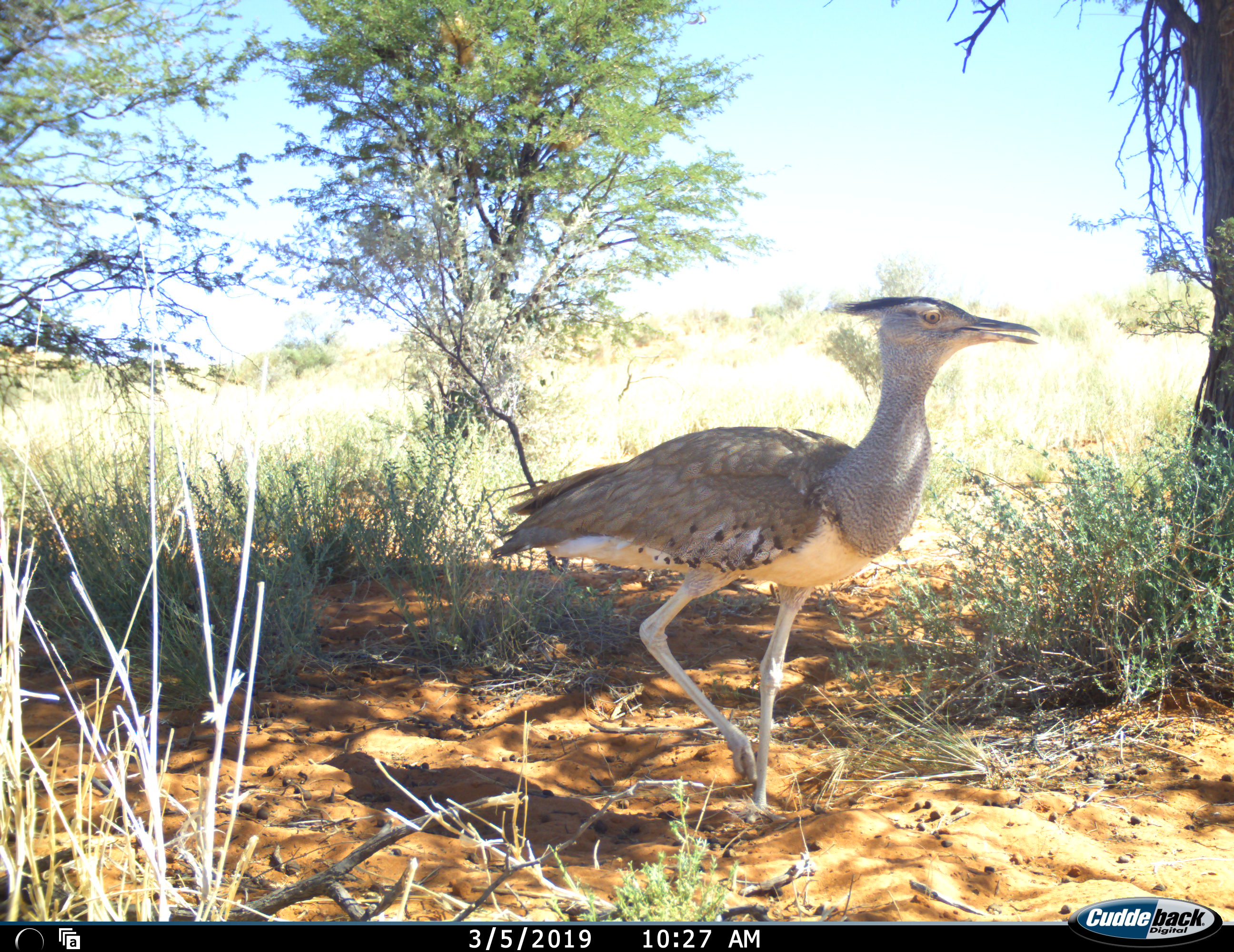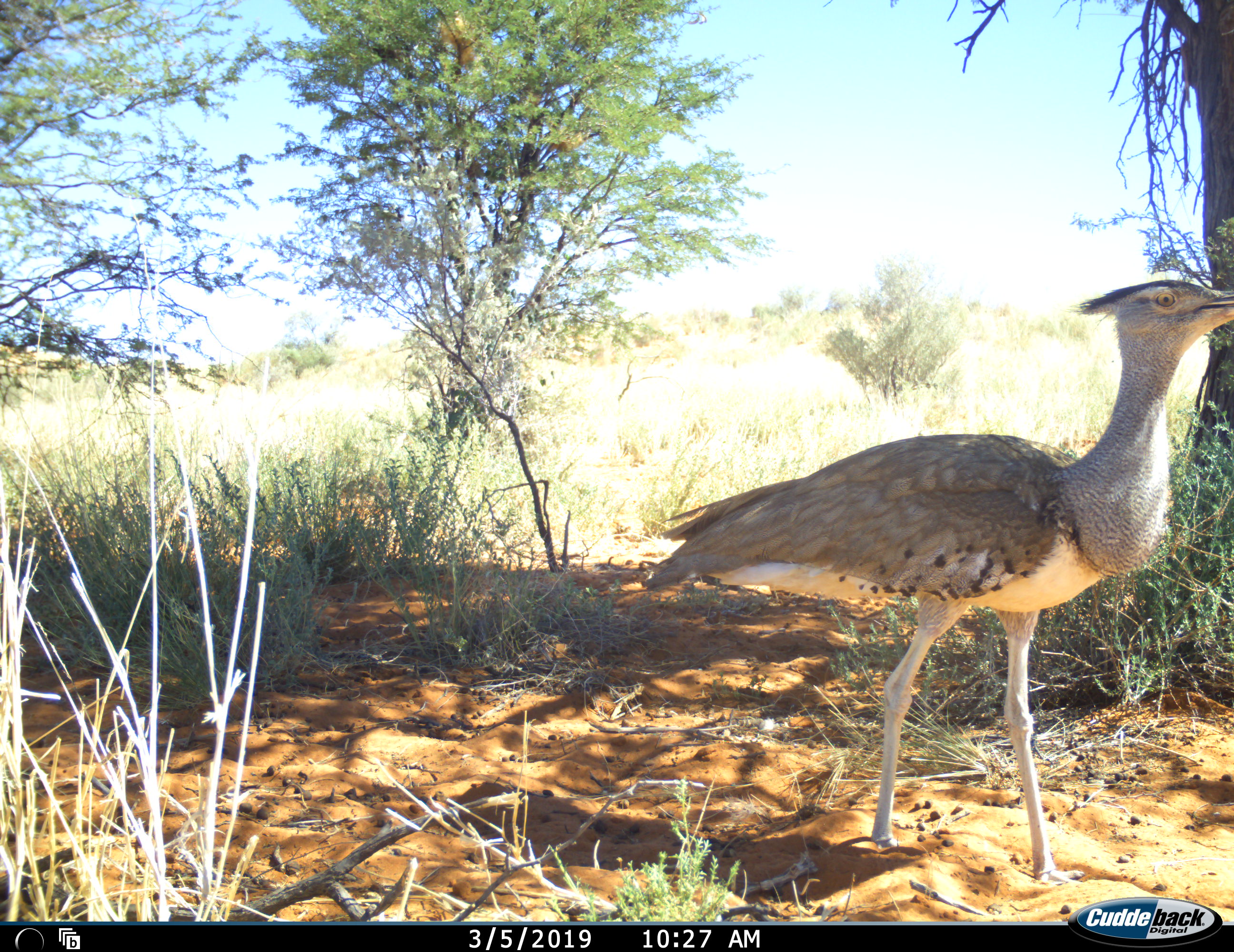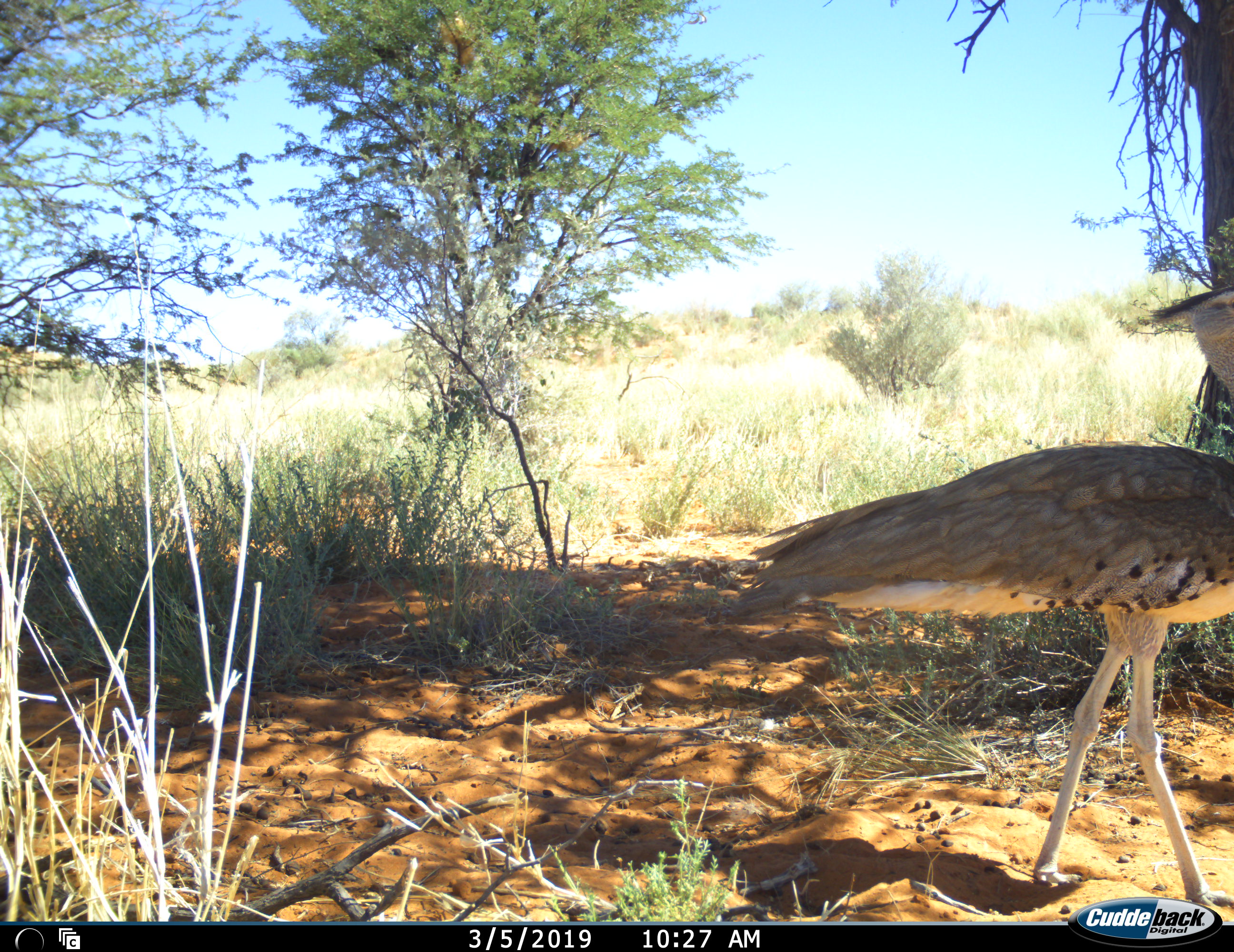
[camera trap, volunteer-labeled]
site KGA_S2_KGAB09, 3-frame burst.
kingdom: Animalia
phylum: Chordata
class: Aves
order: Otidiformes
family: Otididae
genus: Ardeotis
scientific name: Ardeotis kori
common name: kori bustard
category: bustardkori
Bustardkori (kori bustard) (Ardeotis kori), count 1. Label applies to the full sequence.